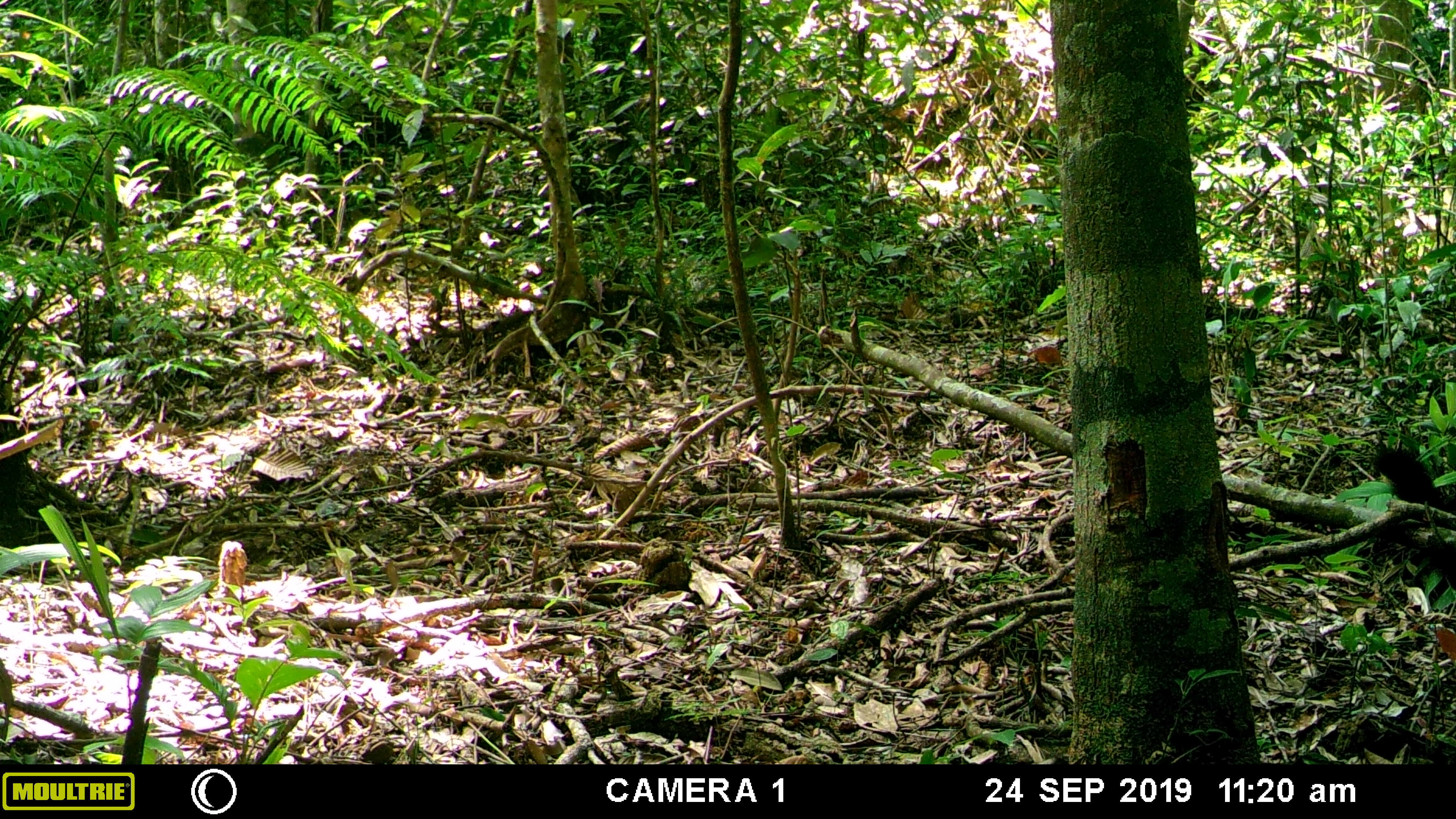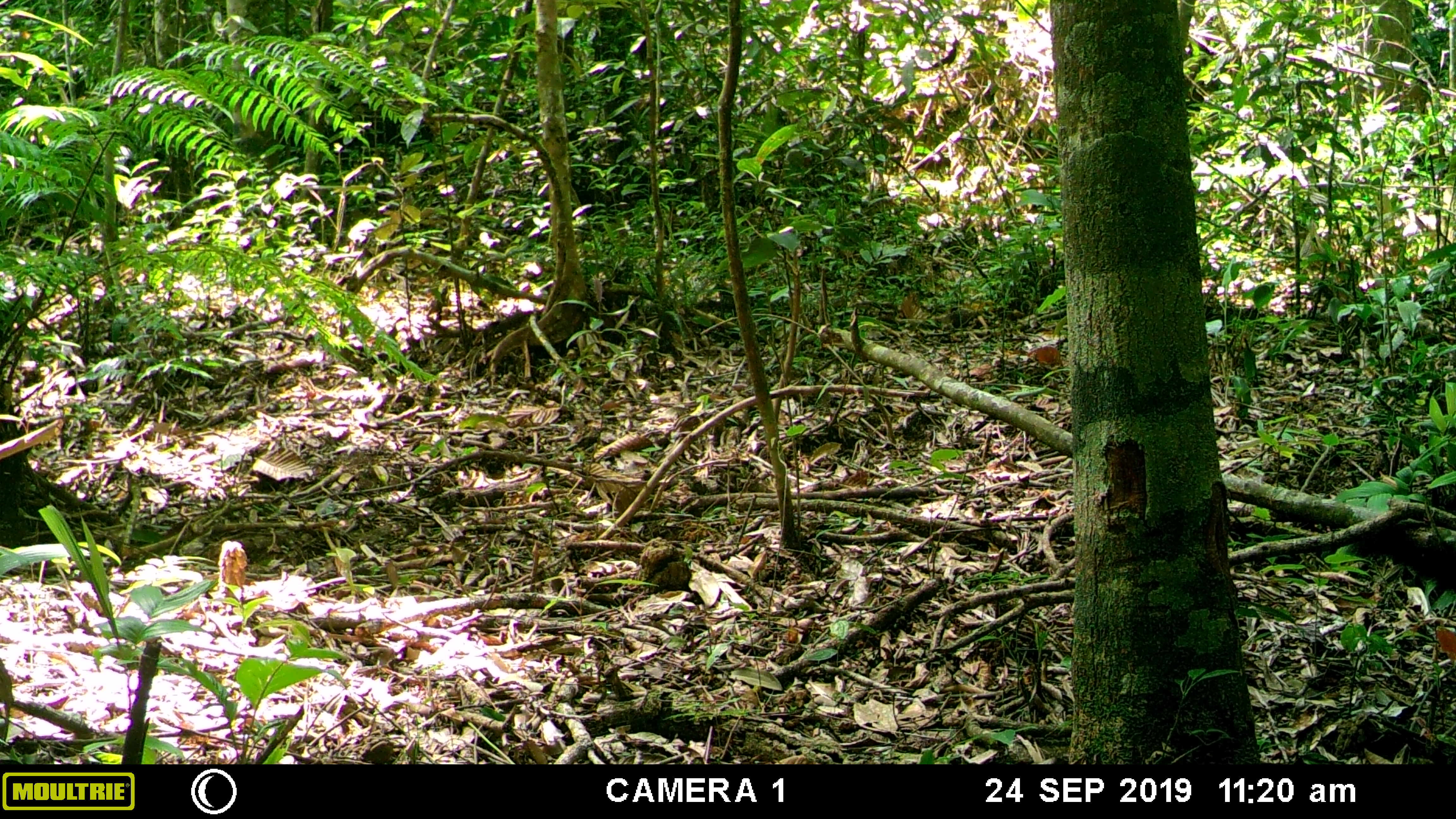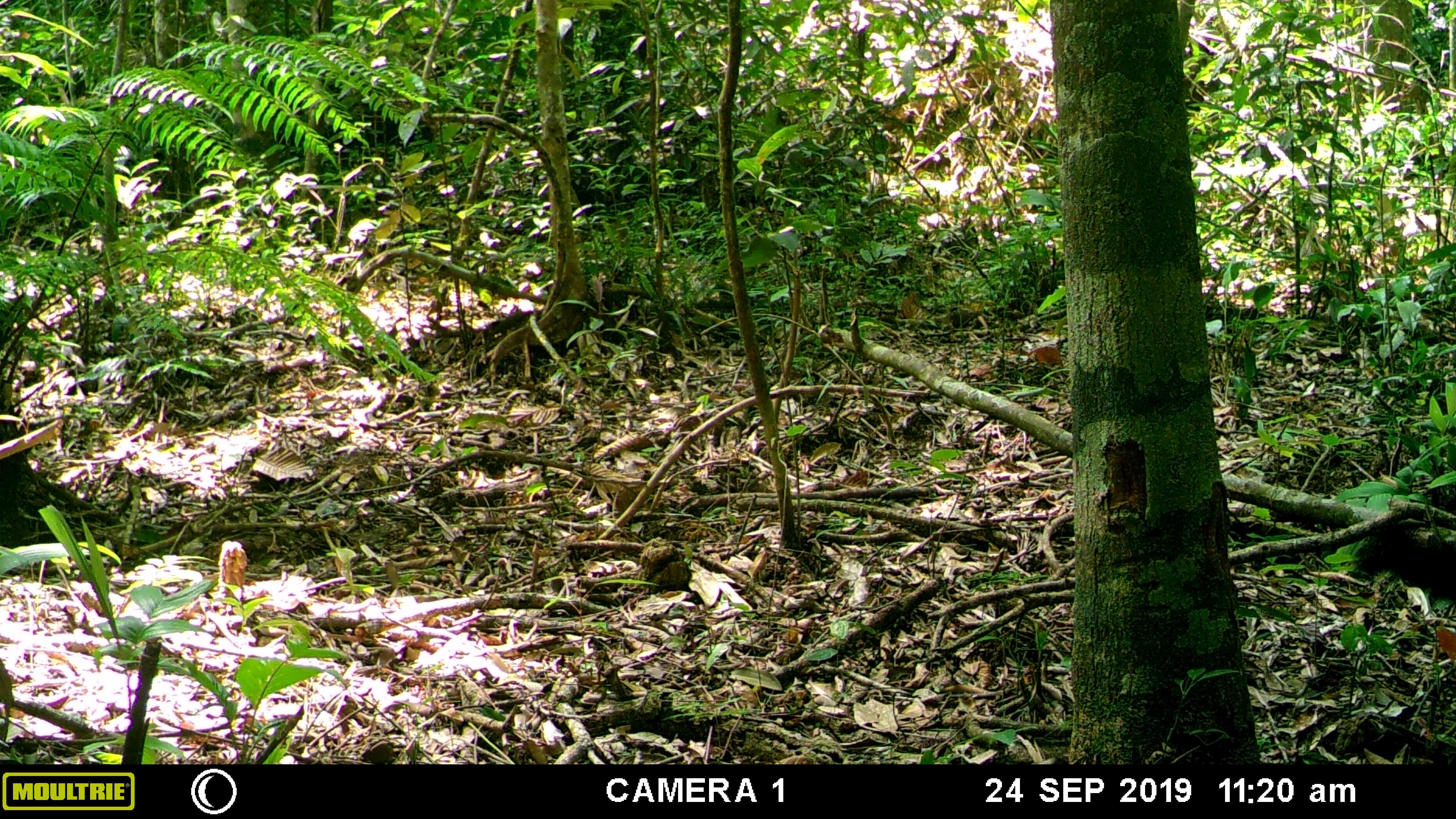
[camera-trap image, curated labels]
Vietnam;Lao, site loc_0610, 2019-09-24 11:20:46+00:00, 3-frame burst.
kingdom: Animalia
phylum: Chordata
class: Mammalia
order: Carnivora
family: Mustelidae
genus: Martes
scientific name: Martes flavigula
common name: yellow-throated marten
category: yellow throated marten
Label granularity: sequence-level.